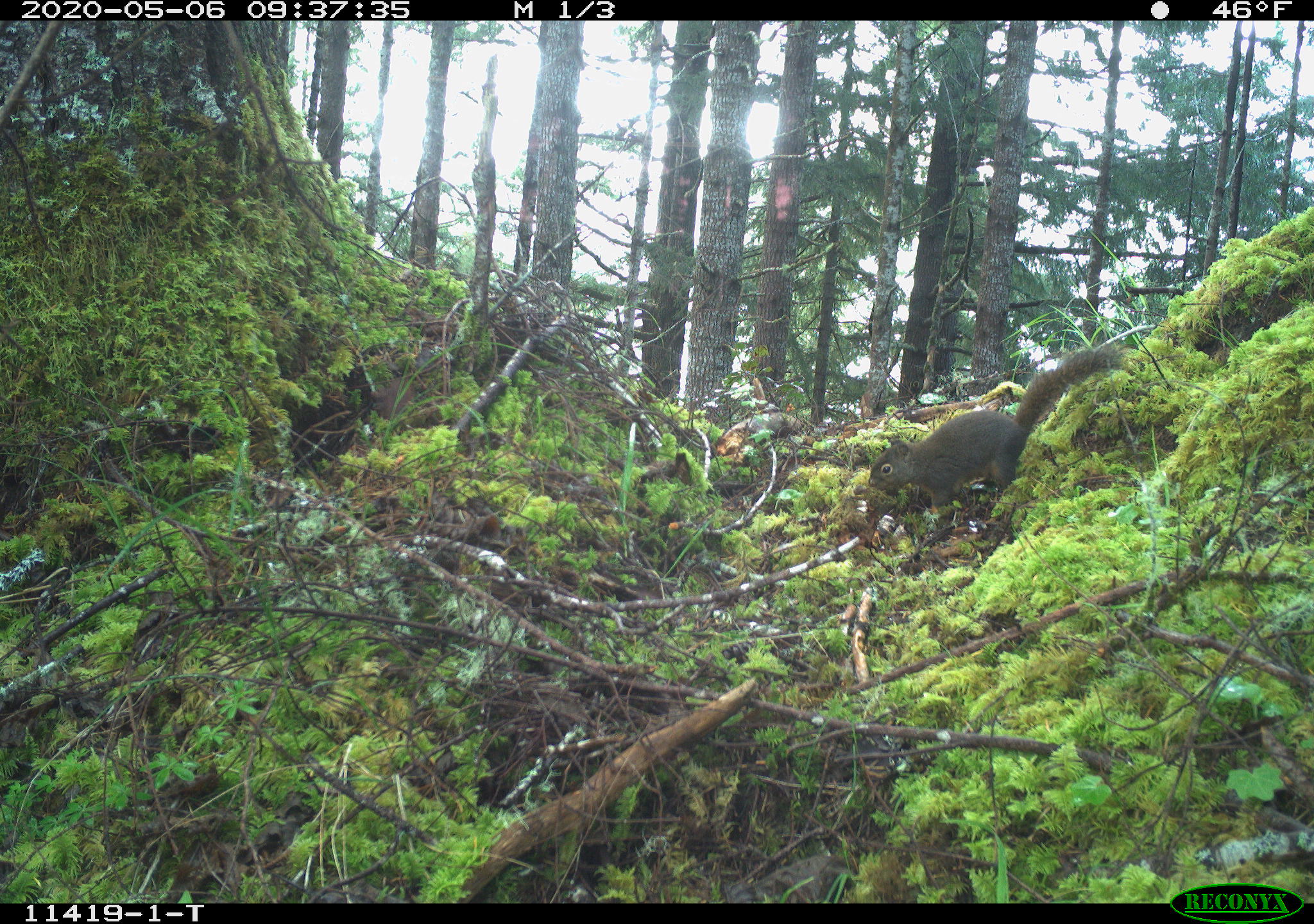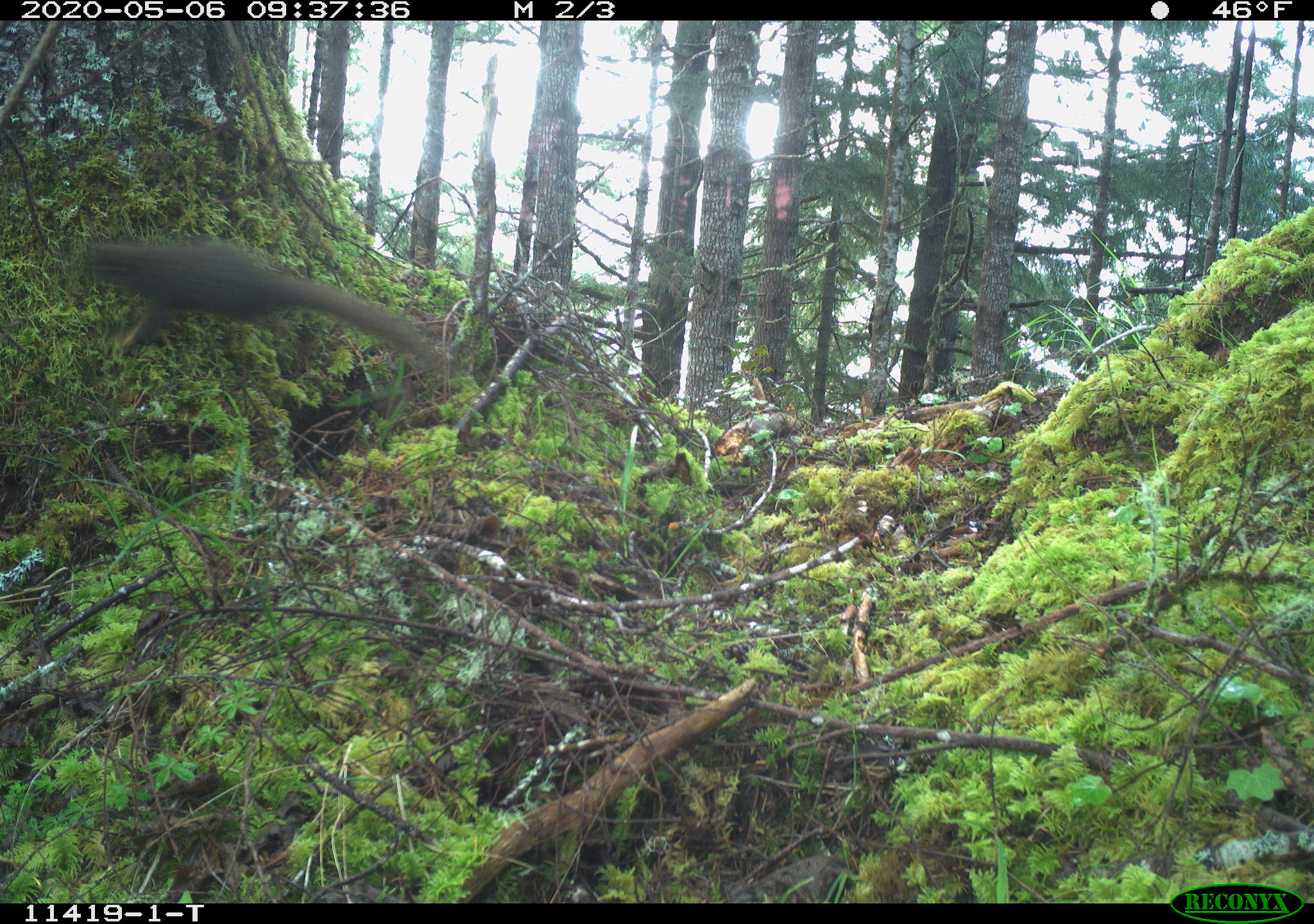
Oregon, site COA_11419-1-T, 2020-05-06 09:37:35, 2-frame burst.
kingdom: Animalia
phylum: Chordata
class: Mammalia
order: Rodentia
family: Sciuridae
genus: Tamiasciurus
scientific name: Tamiasciurus douglasii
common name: douglas squirrel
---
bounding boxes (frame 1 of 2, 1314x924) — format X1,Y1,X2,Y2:
douglas squirrel: 862,352,1119,513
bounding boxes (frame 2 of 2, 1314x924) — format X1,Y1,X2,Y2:
douglas squirrel: 80,236,427,366